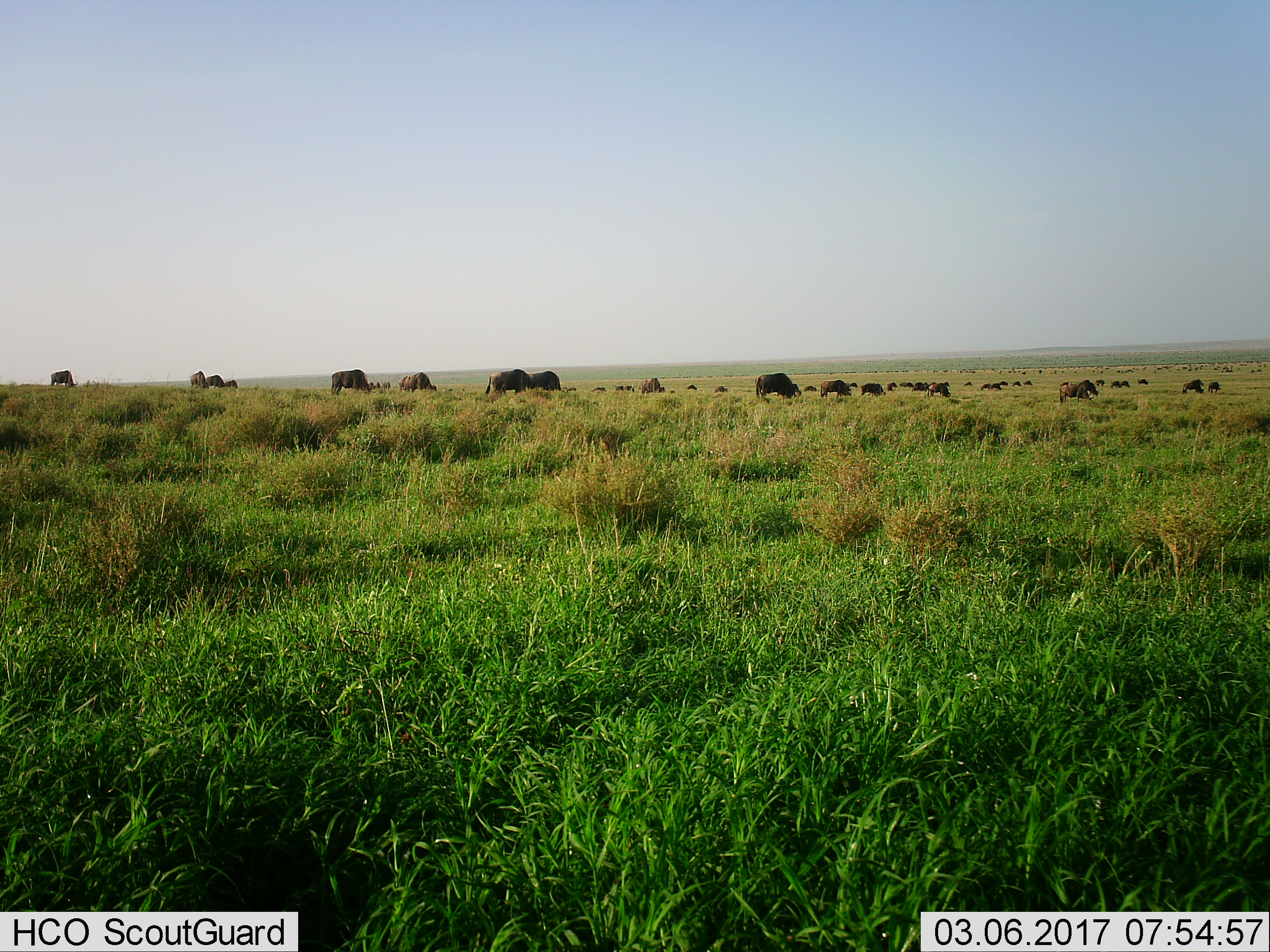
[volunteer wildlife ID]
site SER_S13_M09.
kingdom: Animalia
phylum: Chordata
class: Mammalia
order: Artiodactyla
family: Bovidae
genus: Connochaetes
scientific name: Connochaetes taurinus taurinus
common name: blue wildebeest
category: wildebeestblue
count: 11-50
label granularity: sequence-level